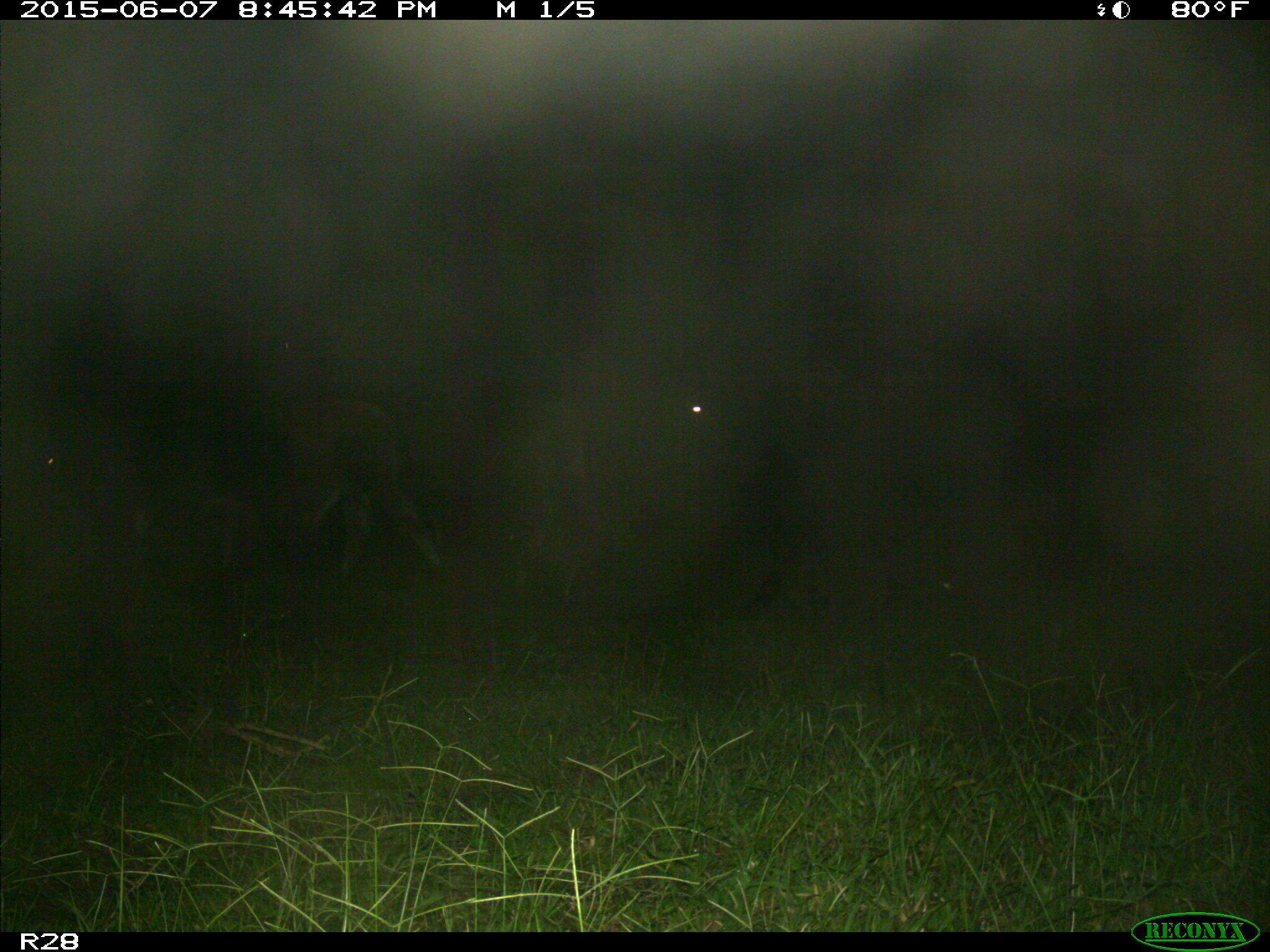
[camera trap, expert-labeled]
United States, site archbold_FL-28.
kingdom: Animalia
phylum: Chordata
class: Mammalia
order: Artiodactyla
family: Bovidae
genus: Bos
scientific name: Bos taurus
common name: domestic cow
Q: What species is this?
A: Bos taurus (domestic cow).